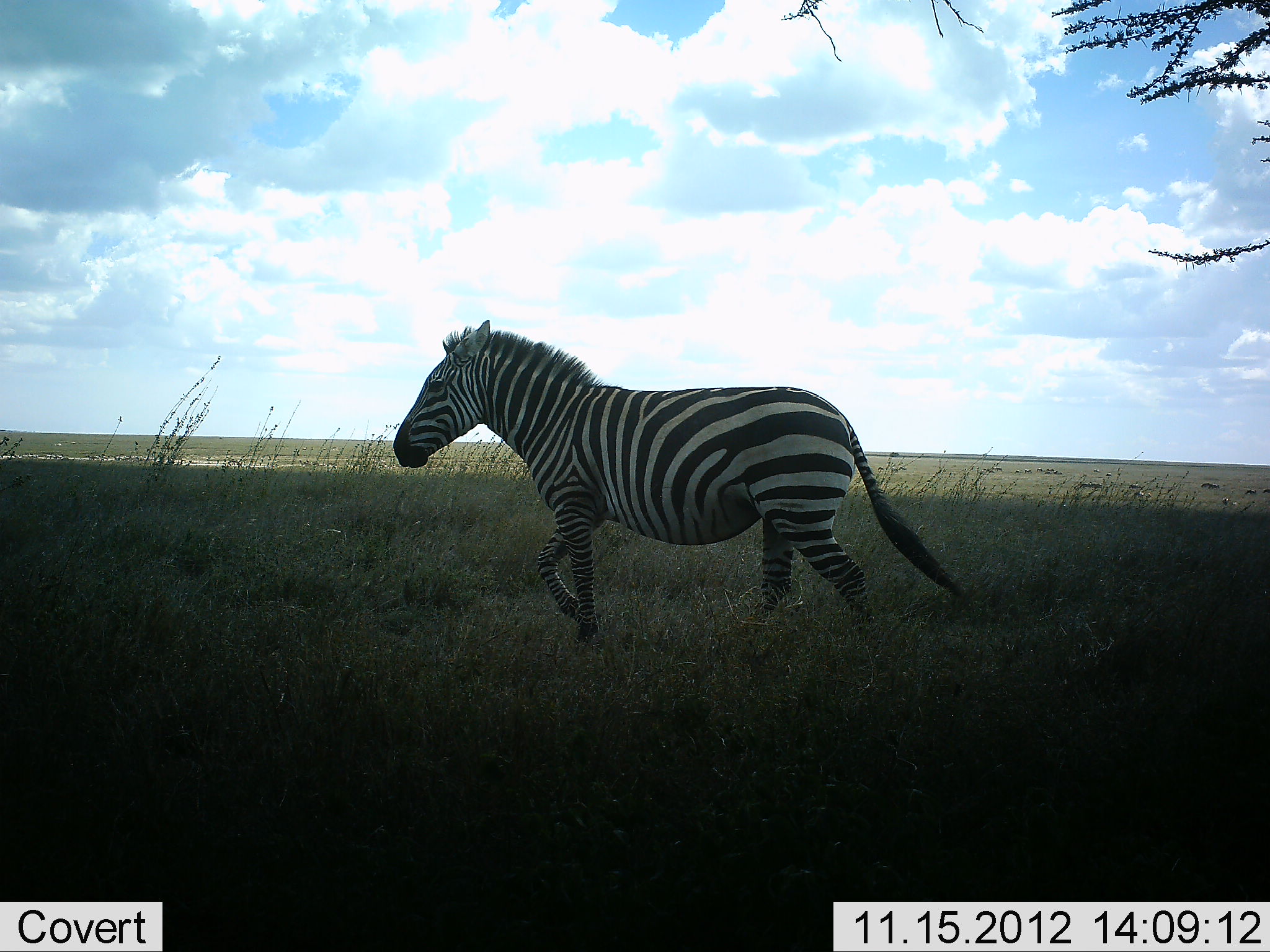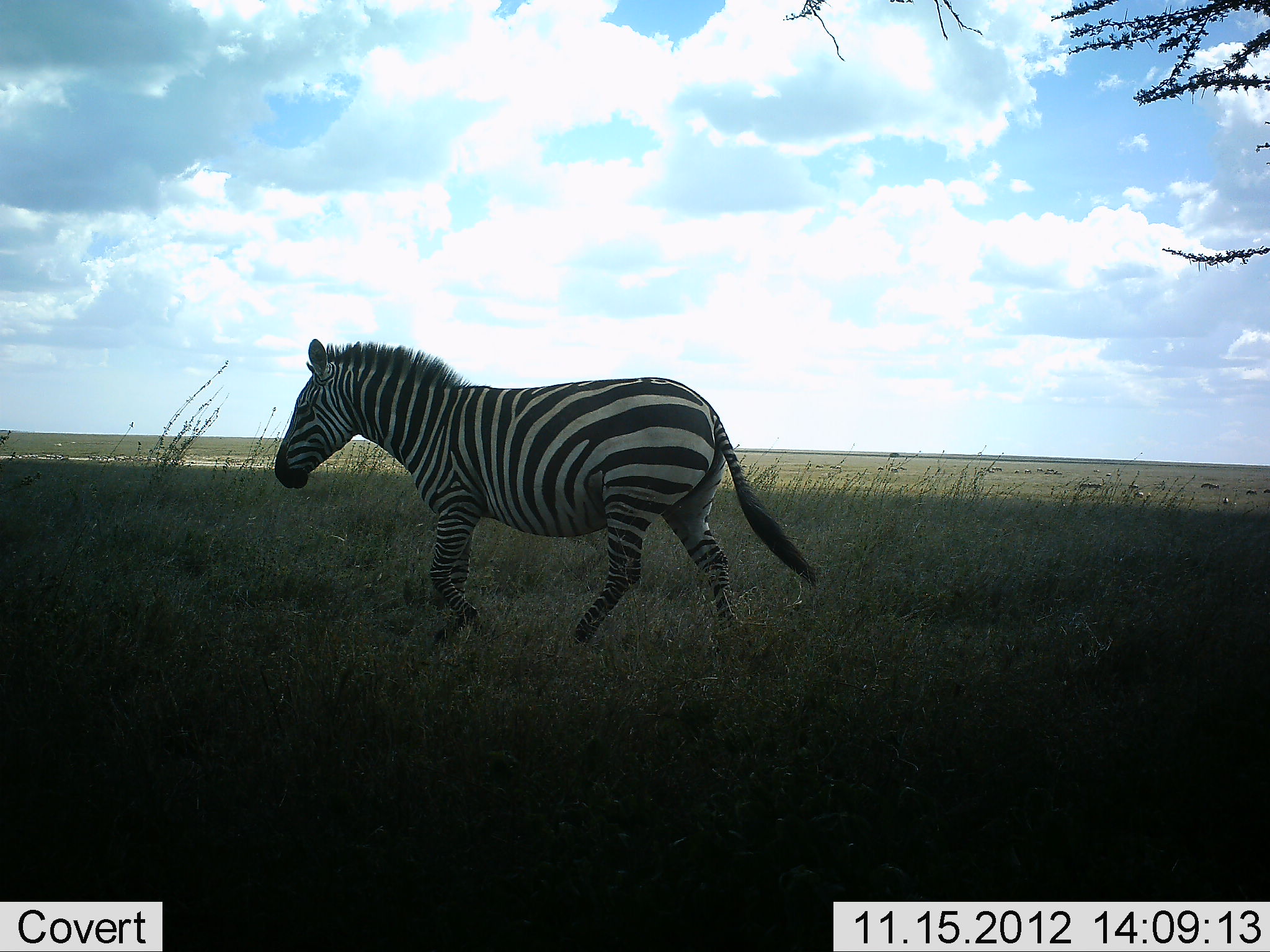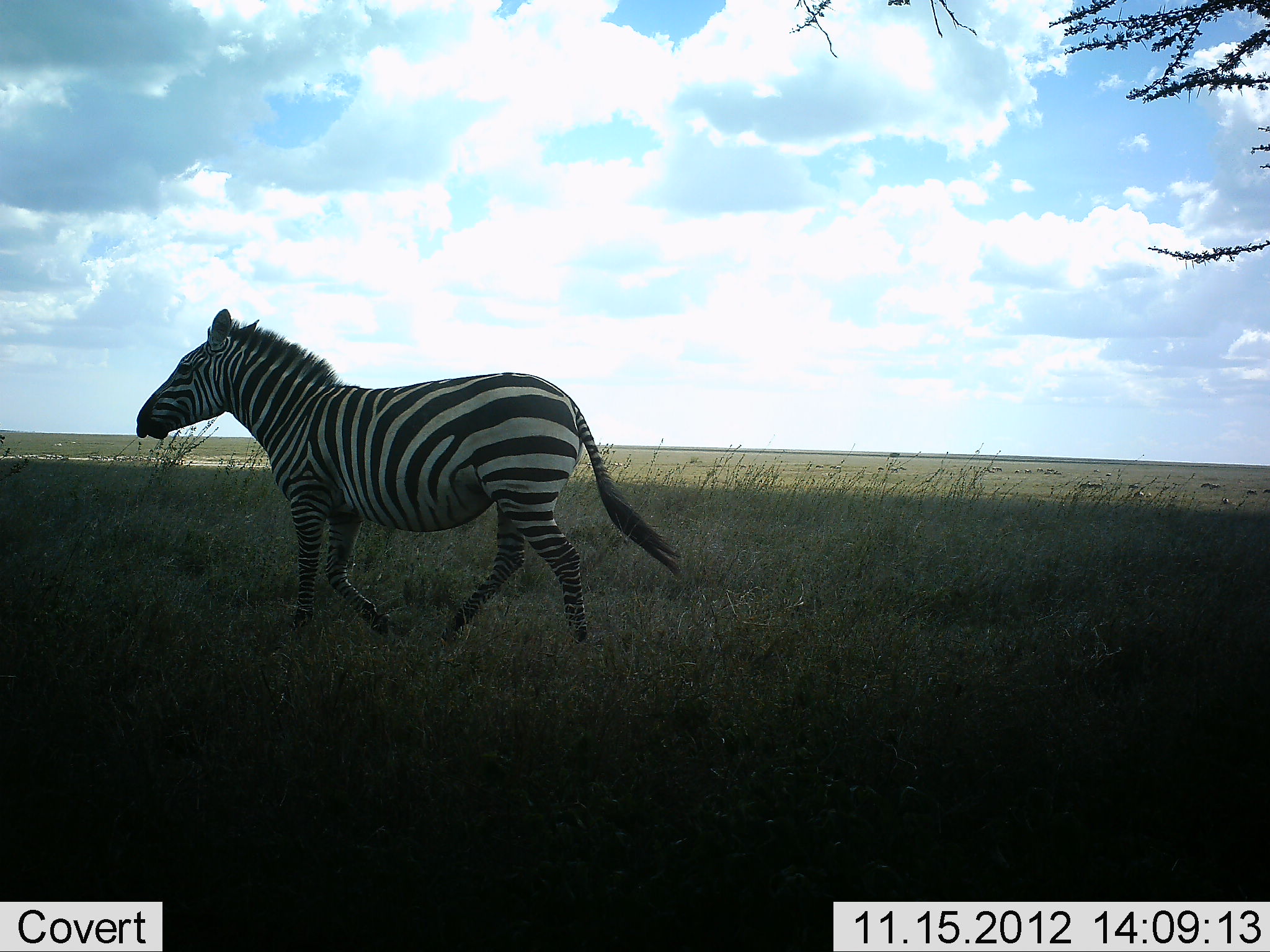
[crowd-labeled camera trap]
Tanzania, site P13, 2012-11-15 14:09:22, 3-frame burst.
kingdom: Animalia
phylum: Chordata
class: Mammalia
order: Perissodactyla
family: Equidae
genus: Equus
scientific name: Equus quagga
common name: plains zebra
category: zebra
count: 1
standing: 0%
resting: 0%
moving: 100%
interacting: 0%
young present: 0%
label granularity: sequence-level